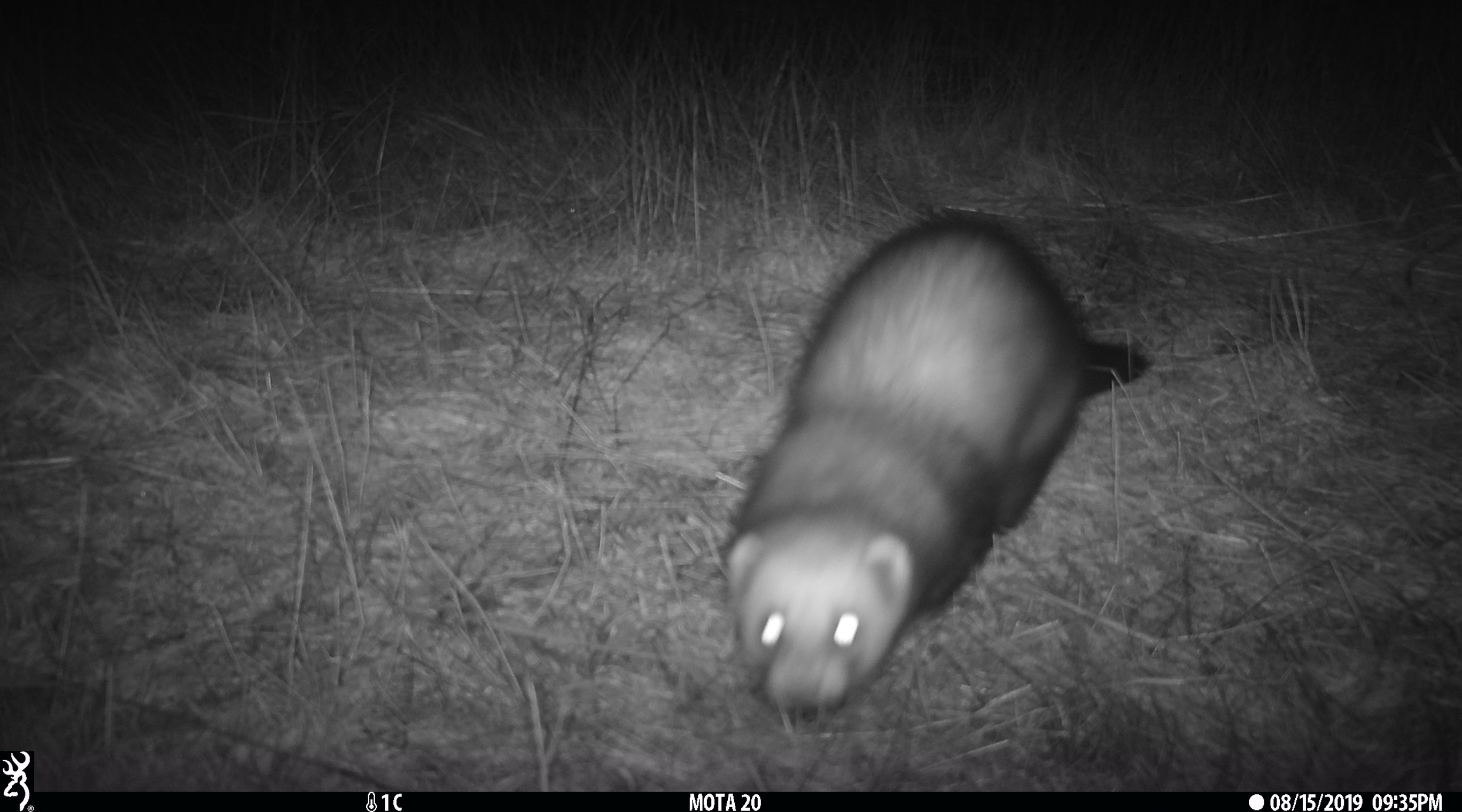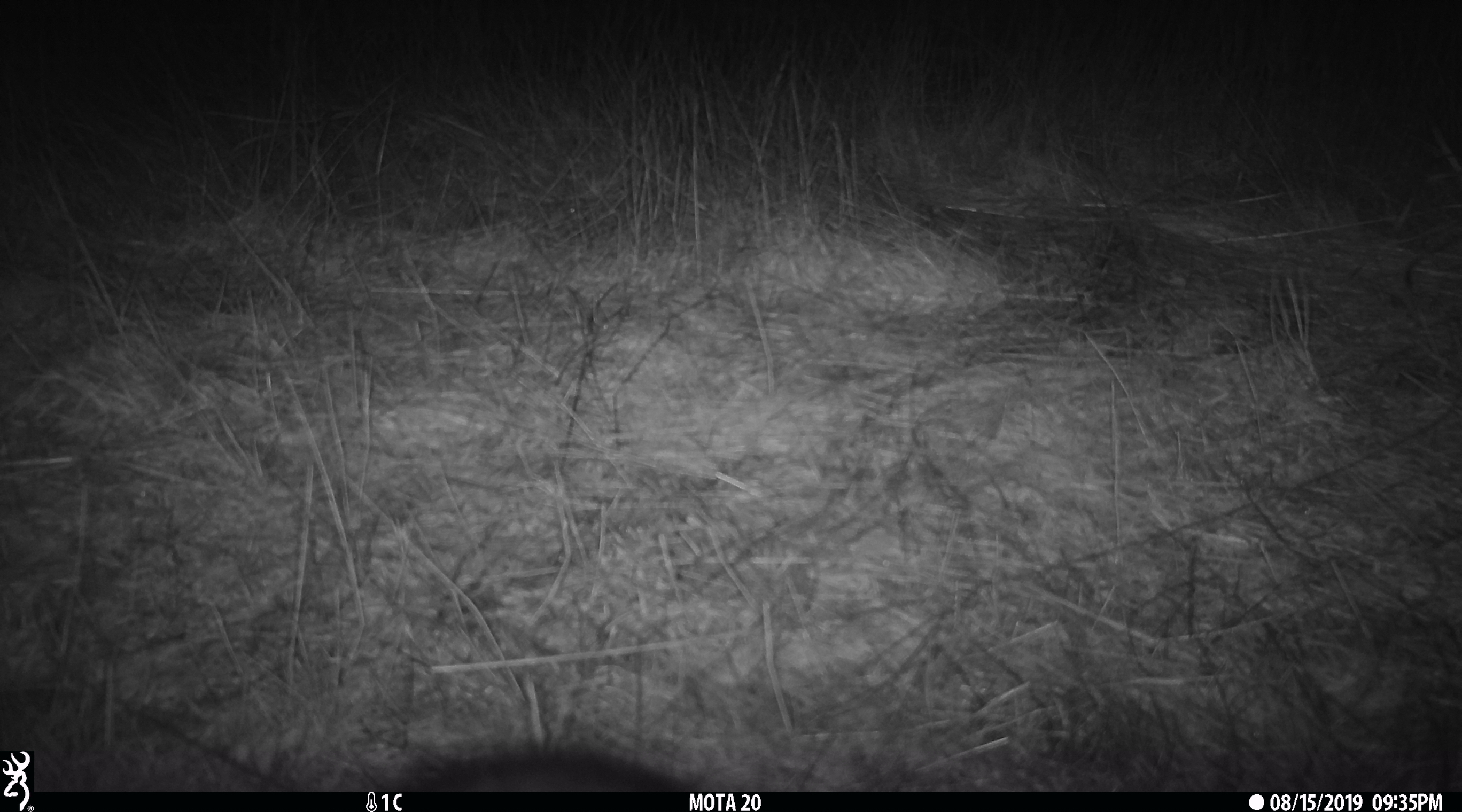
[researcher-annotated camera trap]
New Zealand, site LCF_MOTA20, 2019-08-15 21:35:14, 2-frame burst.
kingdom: Animalia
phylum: Chordata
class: Mammalia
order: Carnivora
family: Mustelidae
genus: Mustela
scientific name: Mustela furo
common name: ferret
Ferret (Mustela furo).